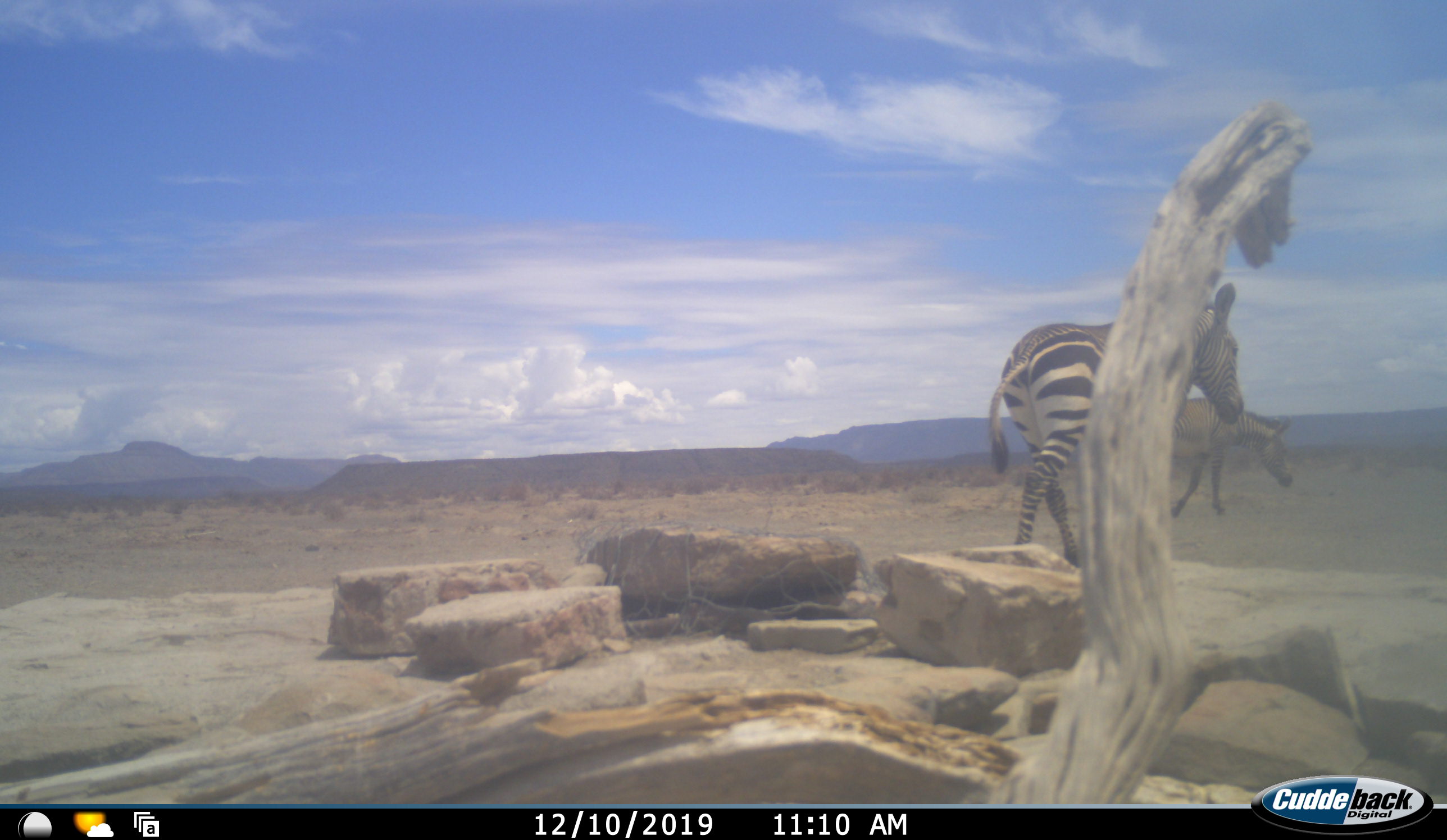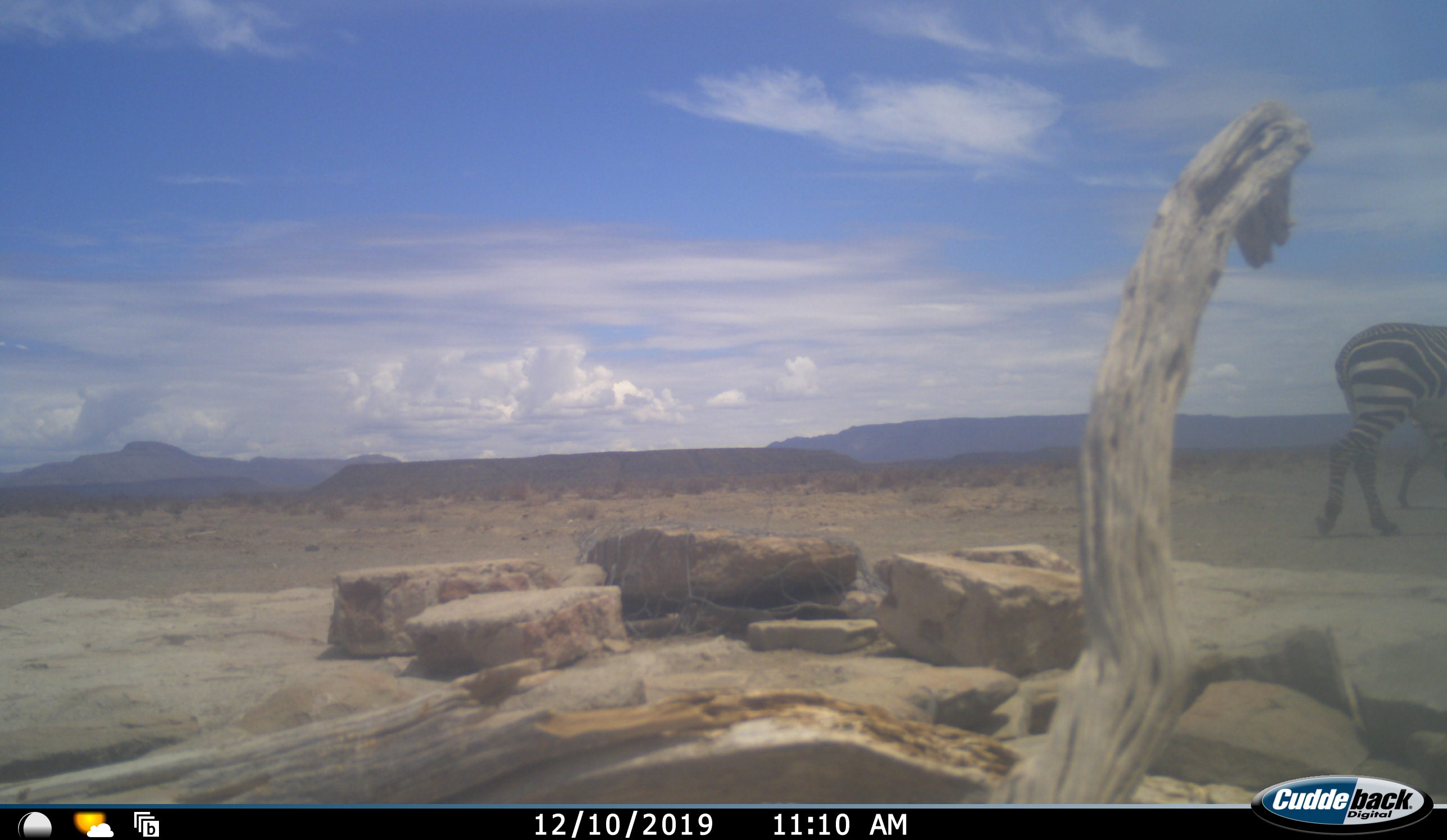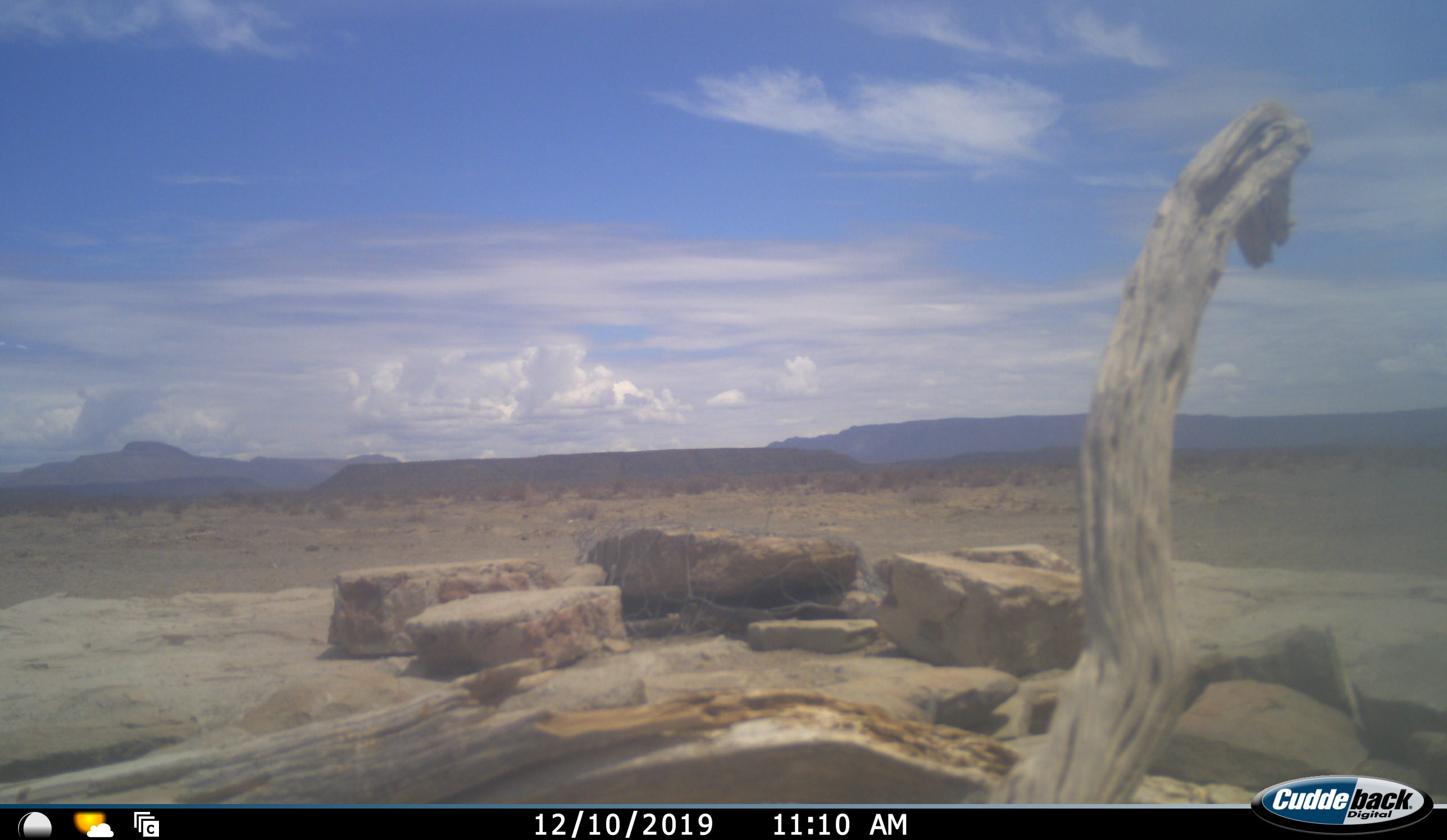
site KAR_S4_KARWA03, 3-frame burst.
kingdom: Animalia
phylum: Chordata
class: Mammalia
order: Perissodactyla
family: Equidae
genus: Equus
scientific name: Equus zebra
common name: mountain zebra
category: zebramountain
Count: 2.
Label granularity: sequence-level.